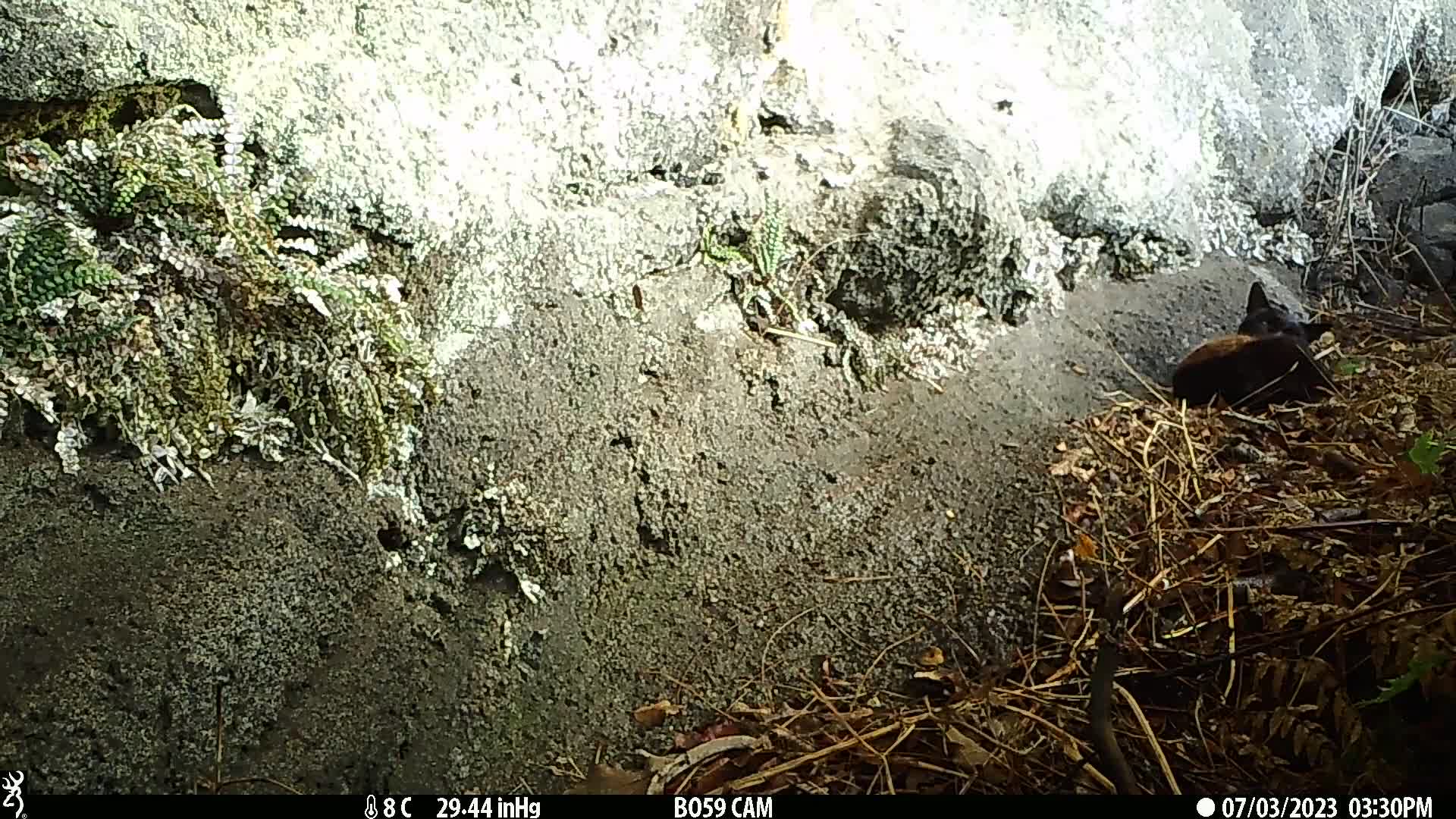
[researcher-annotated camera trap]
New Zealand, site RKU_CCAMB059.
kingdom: Animalia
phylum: Chordata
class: Mammalia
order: Carnivora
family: Felidae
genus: Felis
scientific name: Felis catus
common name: domestic cat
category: cat